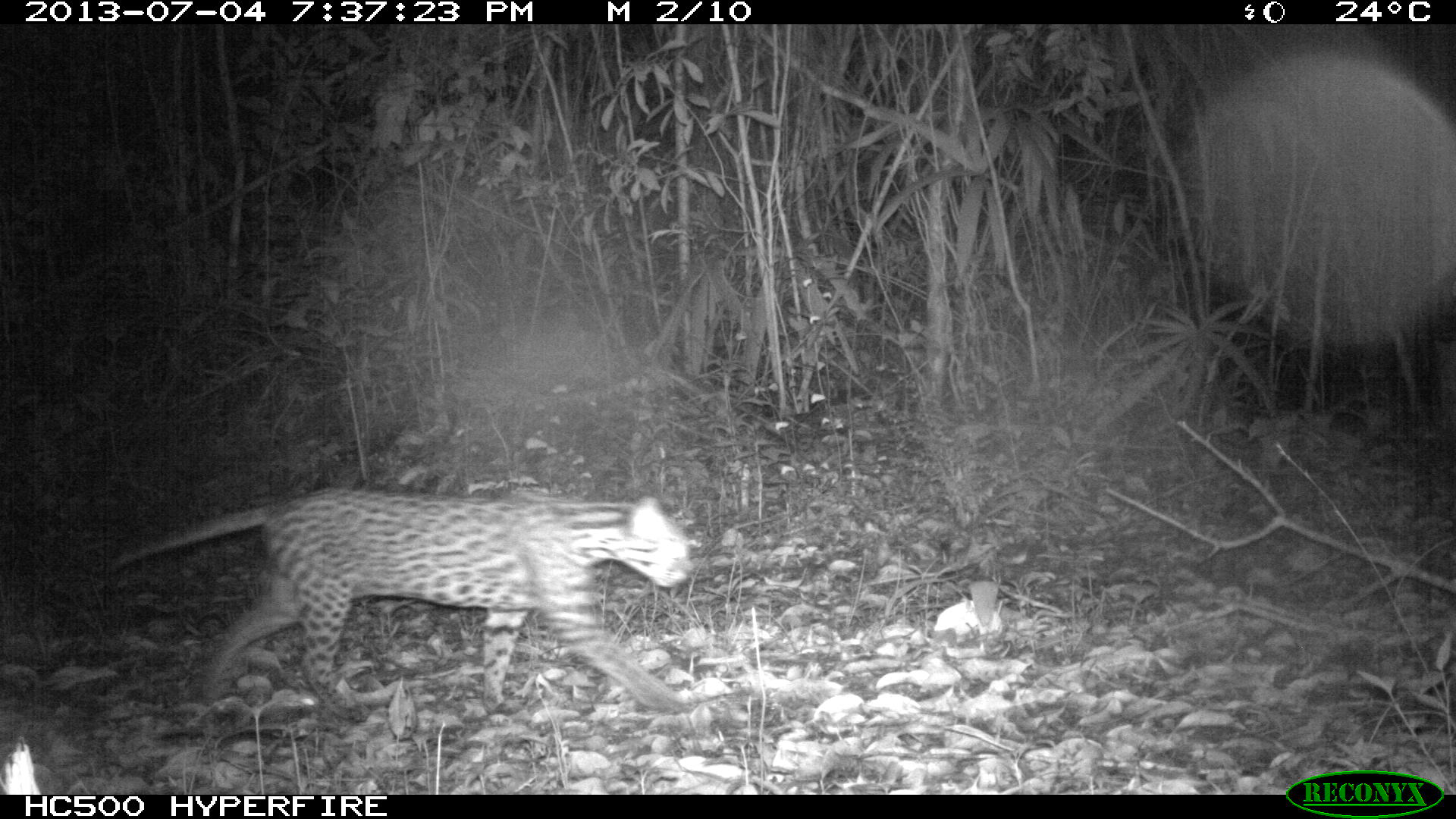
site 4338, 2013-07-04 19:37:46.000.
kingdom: Animalia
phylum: Chordata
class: Mammalia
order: Carnivora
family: Felidae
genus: Leopardus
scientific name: Leopardus pardalis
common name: ocelot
Leopardus pardalis (ocelot), count 1, sex female.